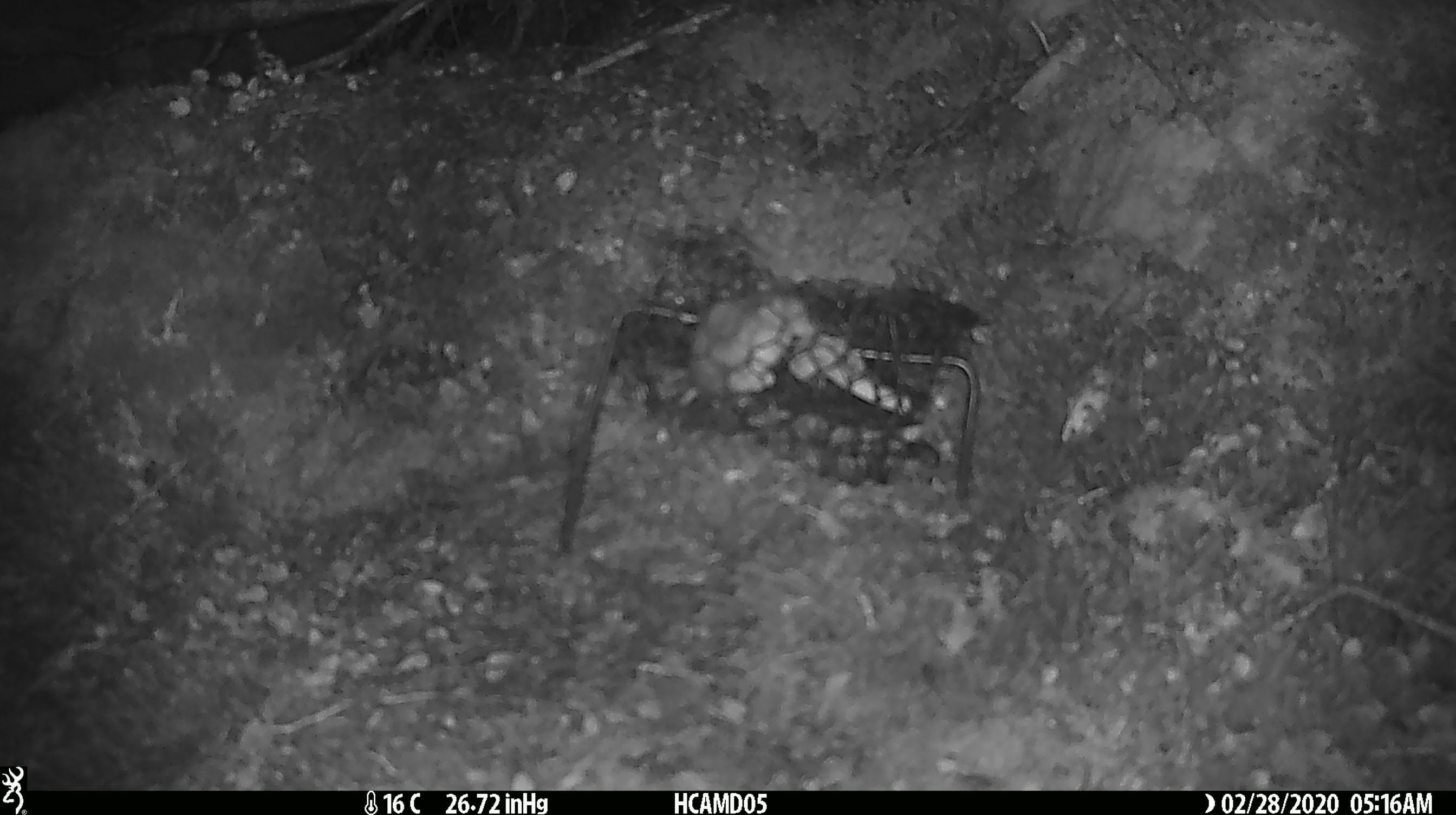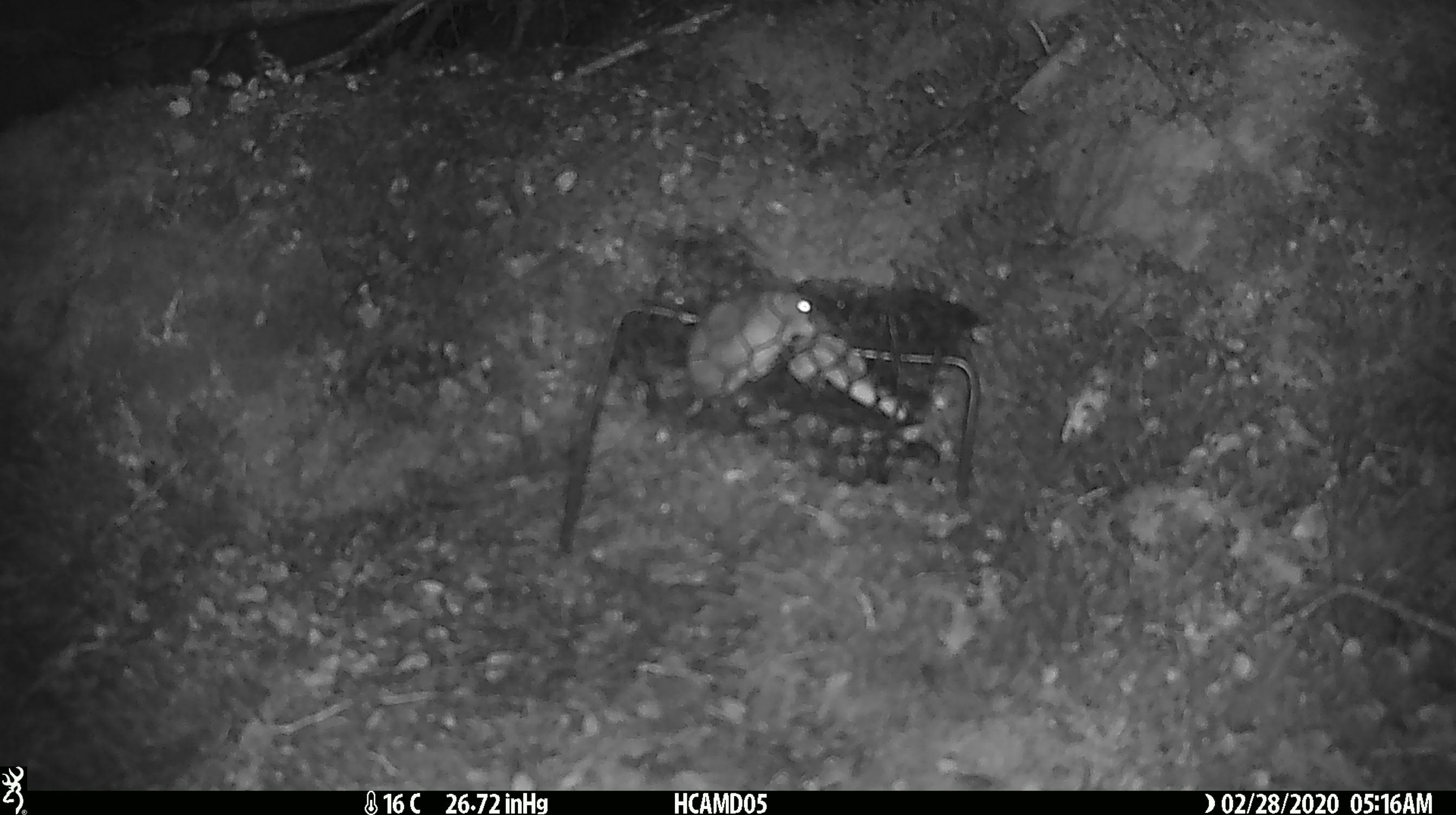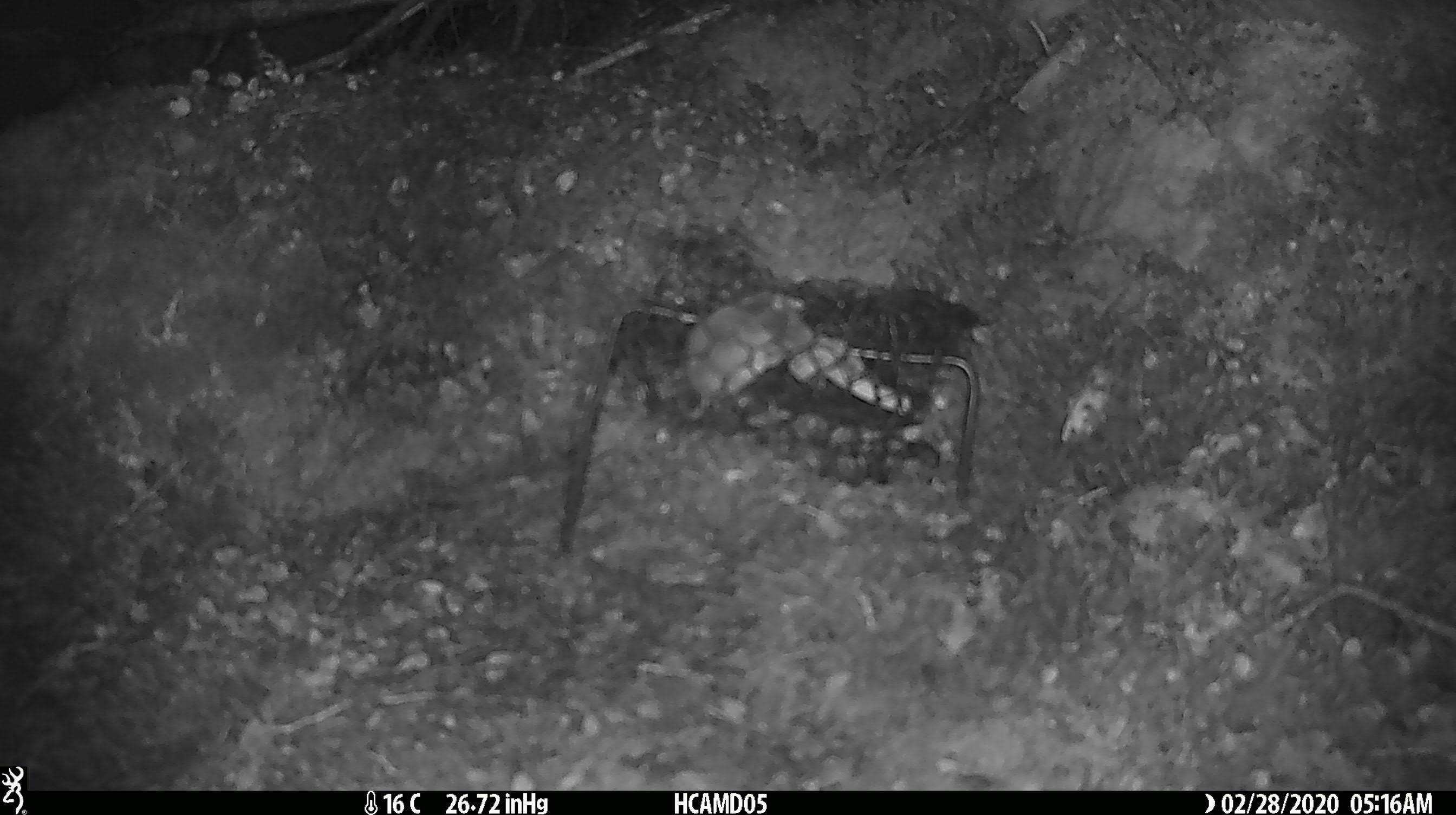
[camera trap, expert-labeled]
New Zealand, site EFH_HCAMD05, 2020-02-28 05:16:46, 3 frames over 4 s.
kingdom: Animalia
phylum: Chordata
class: Mammalia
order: Rodentia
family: Muridae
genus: Mus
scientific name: Mus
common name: mouse